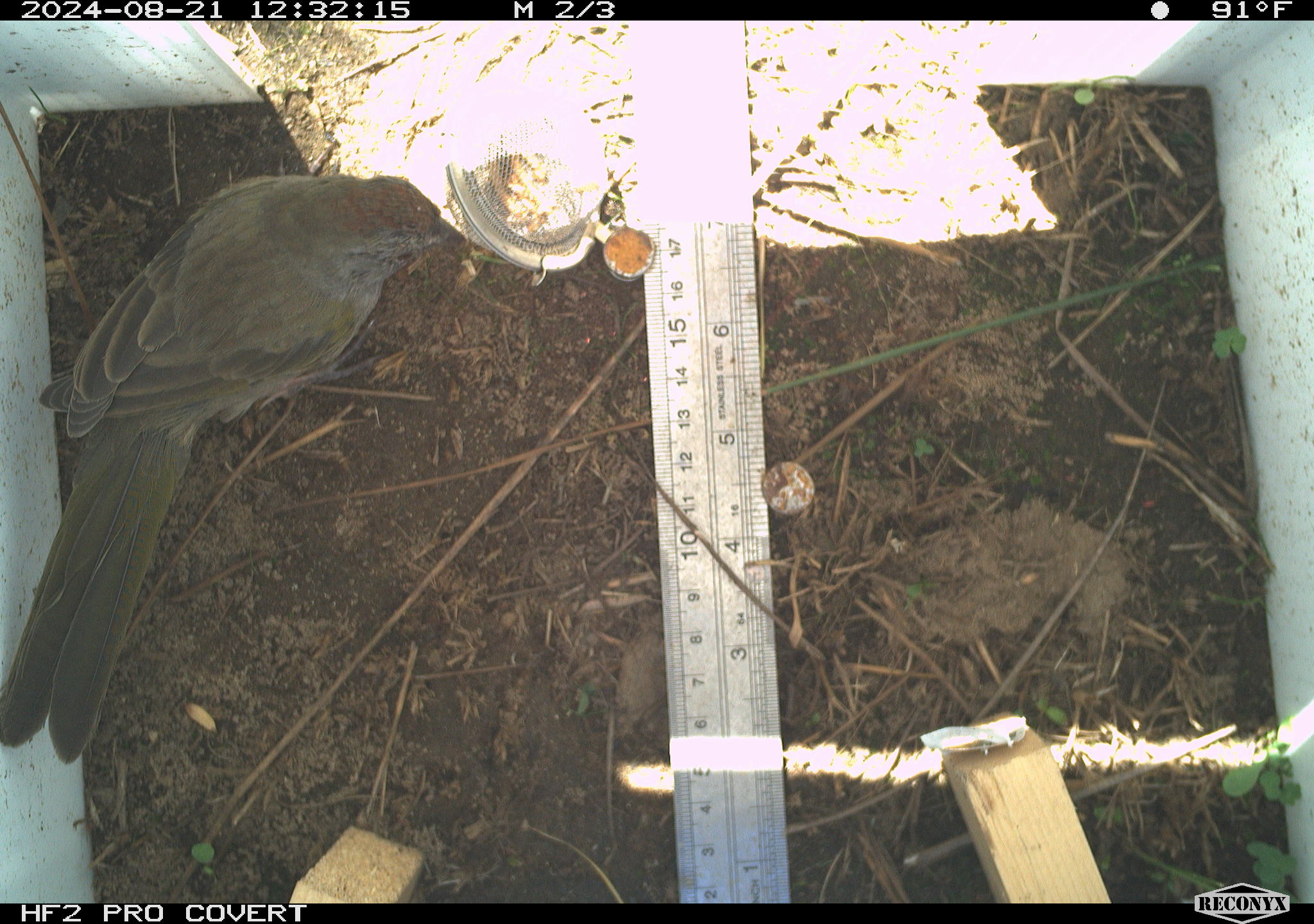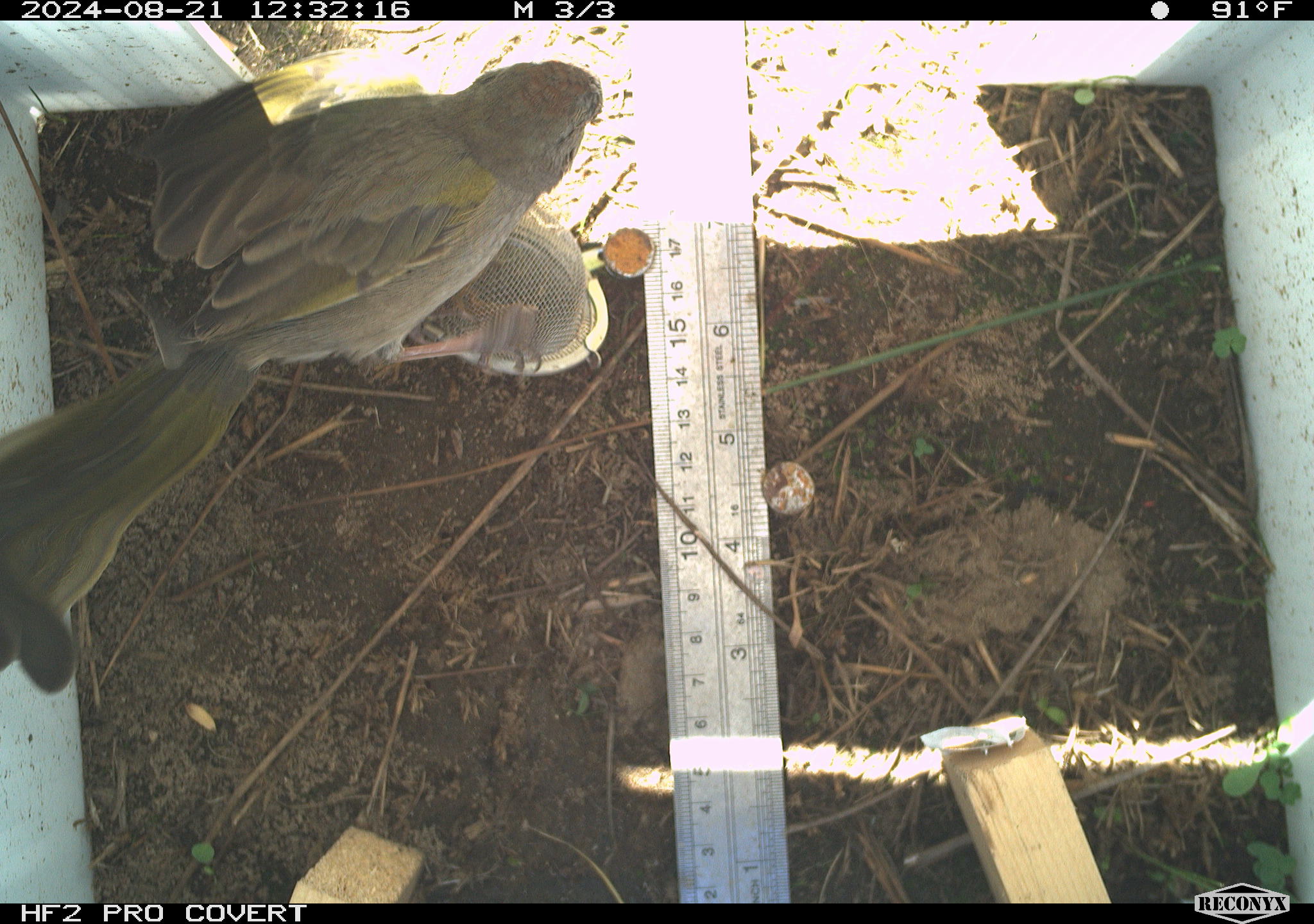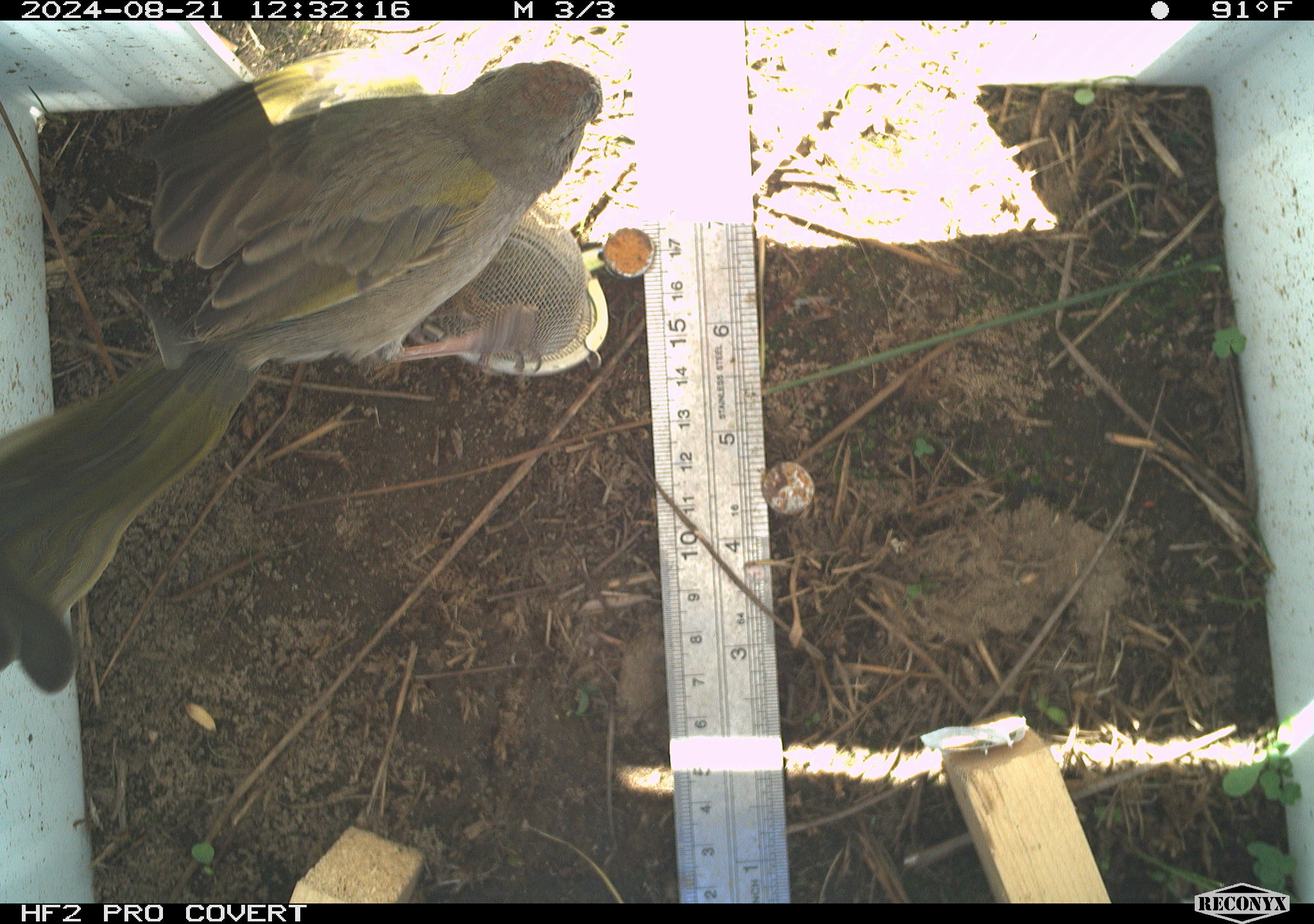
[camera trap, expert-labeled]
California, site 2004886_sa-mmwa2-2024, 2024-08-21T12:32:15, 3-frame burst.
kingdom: Animalia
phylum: Chordata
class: Aves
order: Passeriformes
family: Passerellidae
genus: Pipilo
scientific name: Pipilo chlorurus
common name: green-tailed towhee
Green-tailed towhee (Pipilo chlorurus).